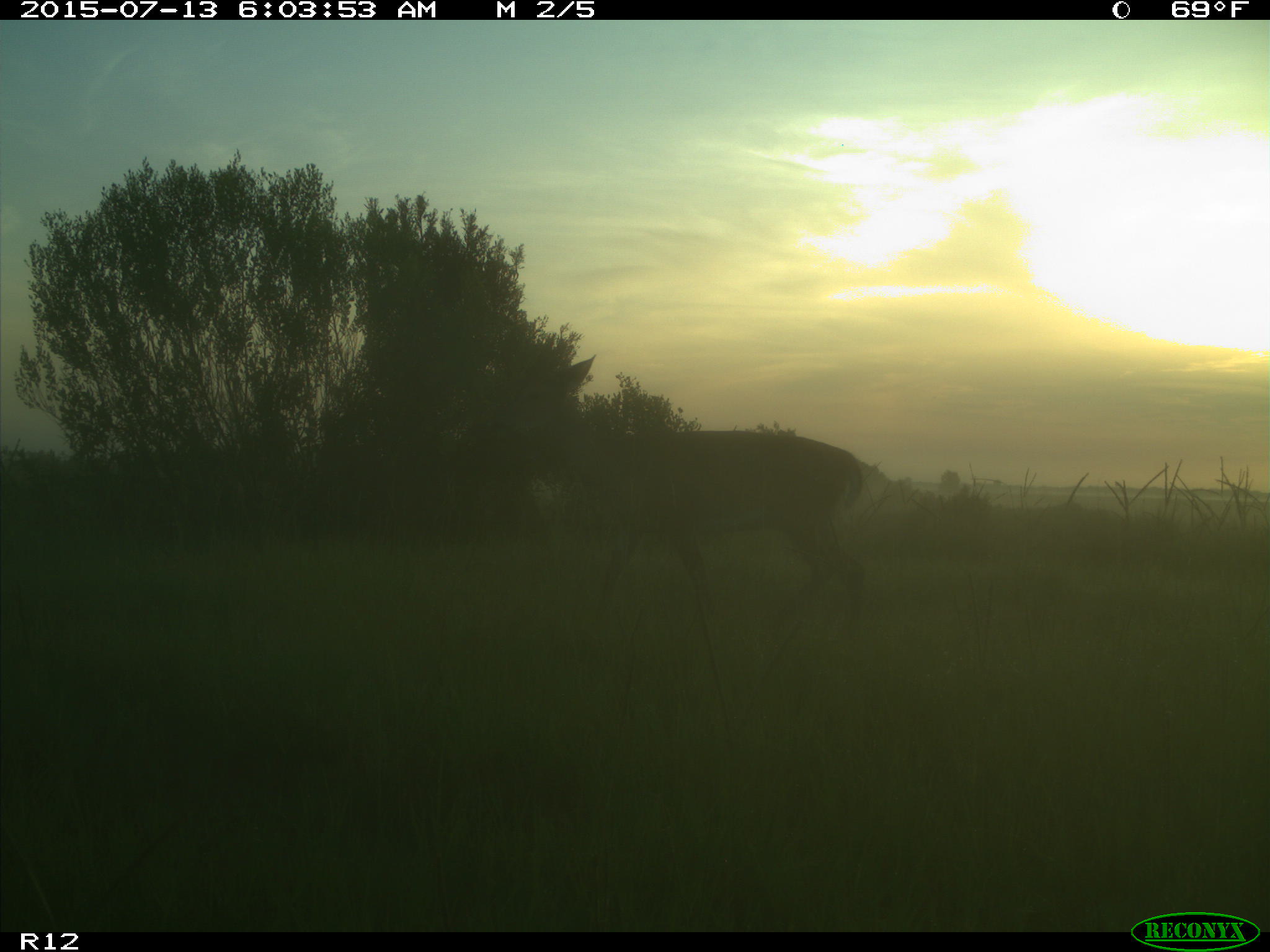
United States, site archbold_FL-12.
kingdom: Animalia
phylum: Chordata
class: Mammalia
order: Artiodactyla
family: Cervidae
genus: Odocoileus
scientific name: Odocoileus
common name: deer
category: unidentified deer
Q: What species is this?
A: Unidentified deer (deer) (Odocoileus).